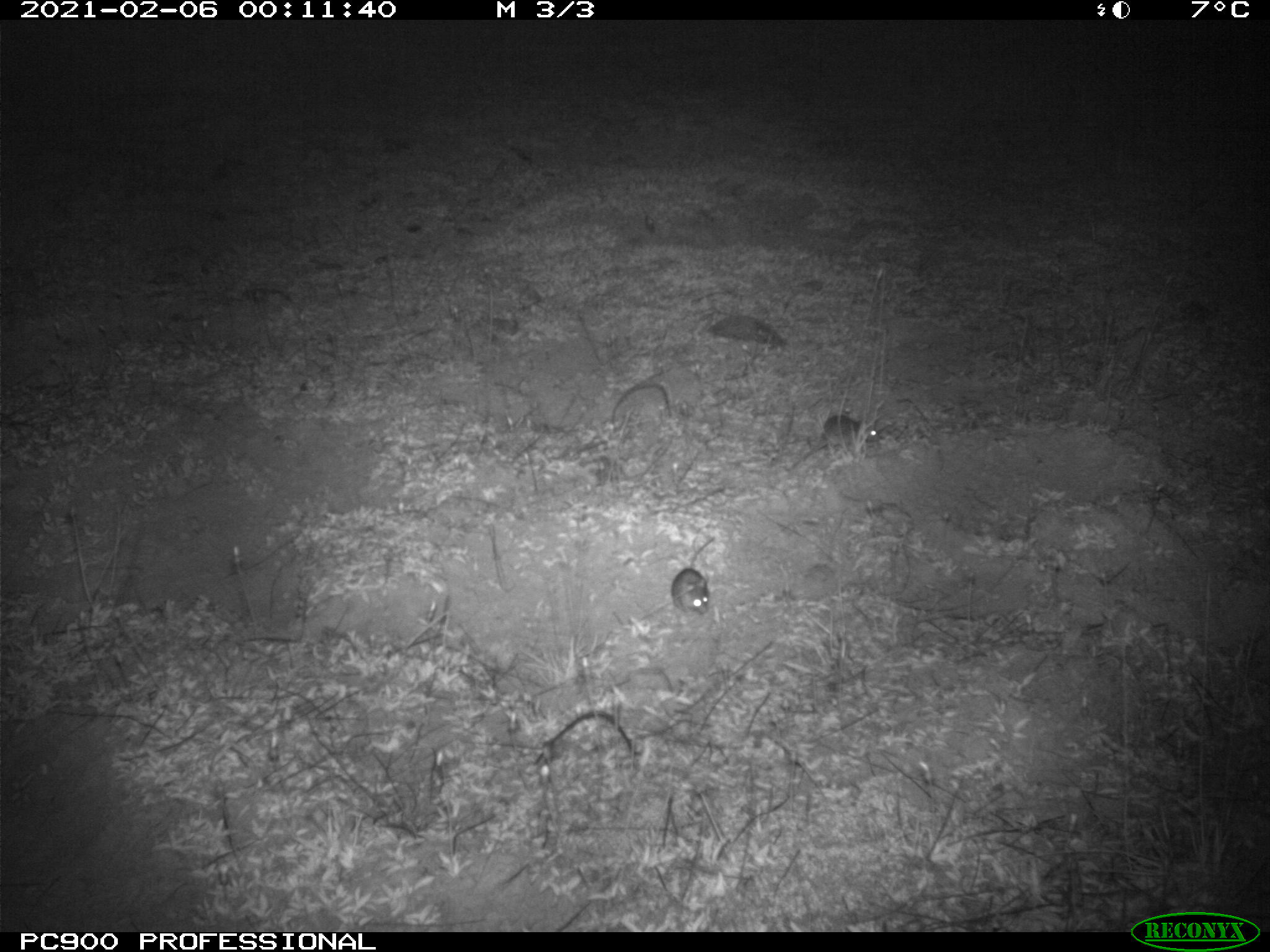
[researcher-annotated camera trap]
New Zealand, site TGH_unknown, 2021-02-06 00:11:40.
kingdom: Animalia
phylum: Chordata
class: Mammalia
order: Rodentia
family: Muridae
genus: Mus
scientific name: Mus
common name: mouse